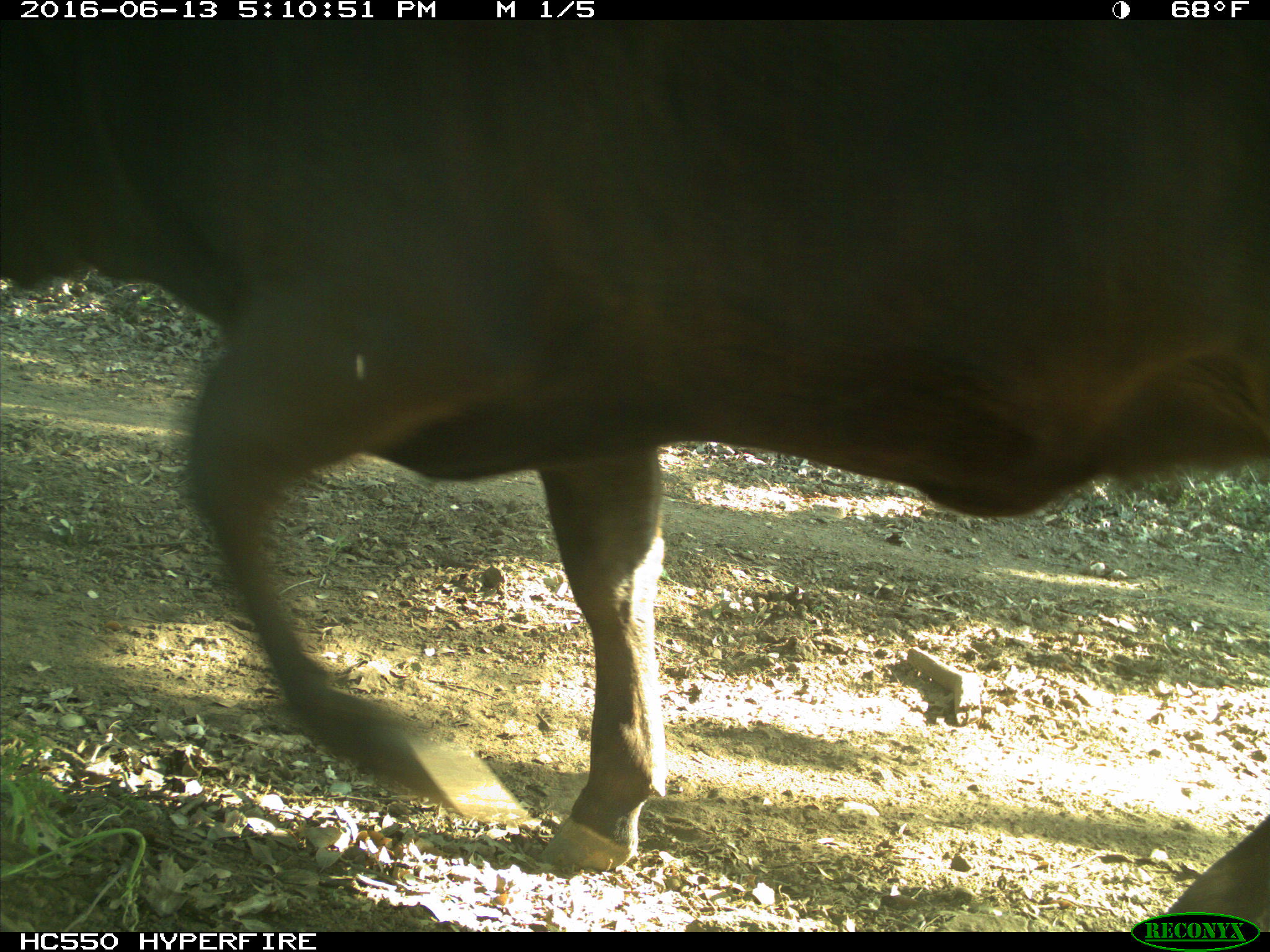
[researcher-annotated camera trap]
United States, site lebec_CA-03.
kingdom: Animalia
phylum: Chordata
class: Mammalia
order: Artiodactyla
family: Bovidae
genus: Bos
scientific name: Bos taurus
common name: domestic cow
Bos taurus (domestic cow).